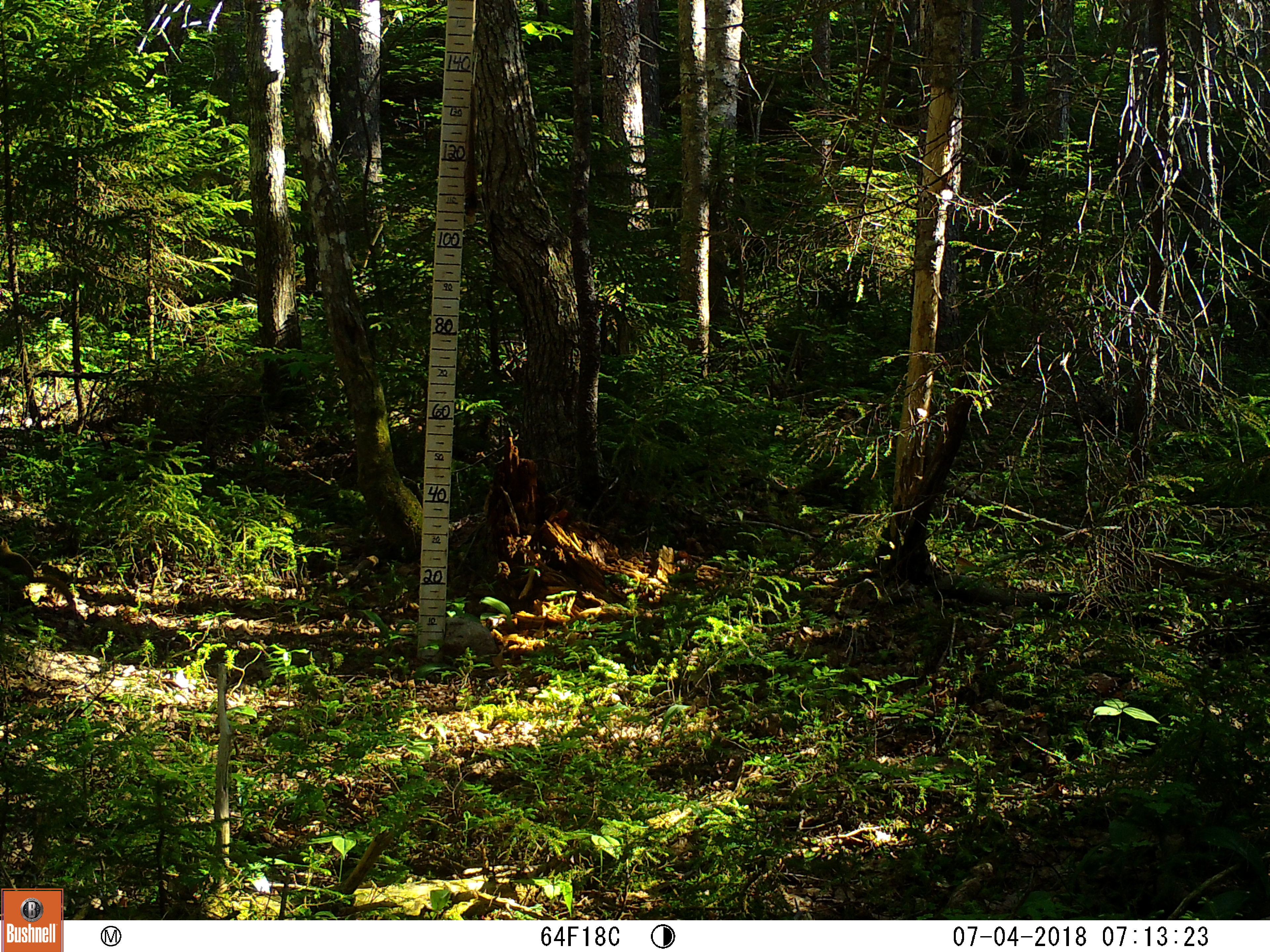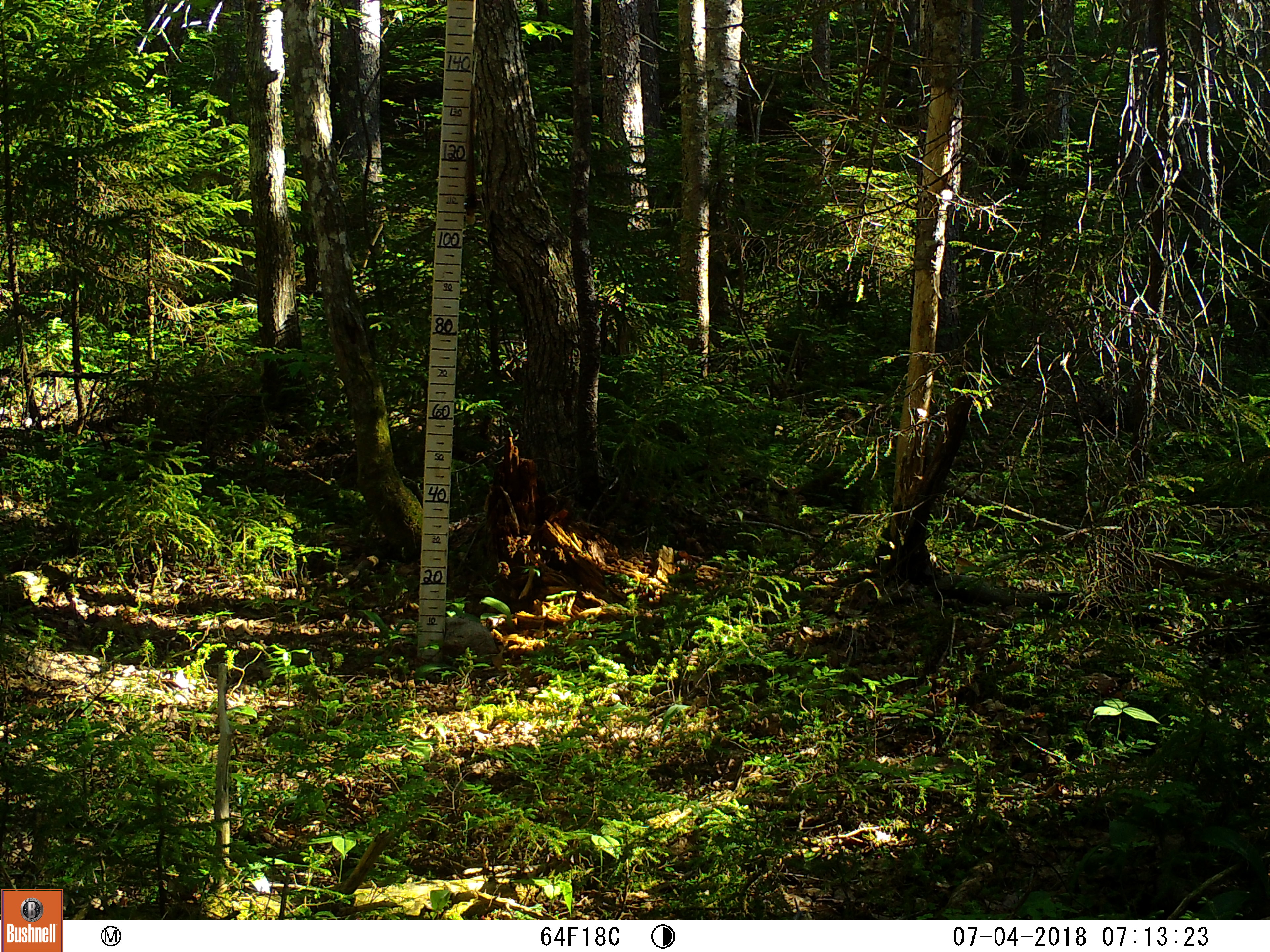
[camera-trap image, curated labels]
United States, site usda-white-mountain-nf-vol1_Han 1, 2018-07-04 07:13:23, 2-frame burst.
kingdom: Animalia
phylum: Chordata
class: Mammalia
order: Rodentia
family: Sciuridae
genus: Tamiasciurus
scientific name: Tamiasciurus hudsonicus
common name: red squirrel